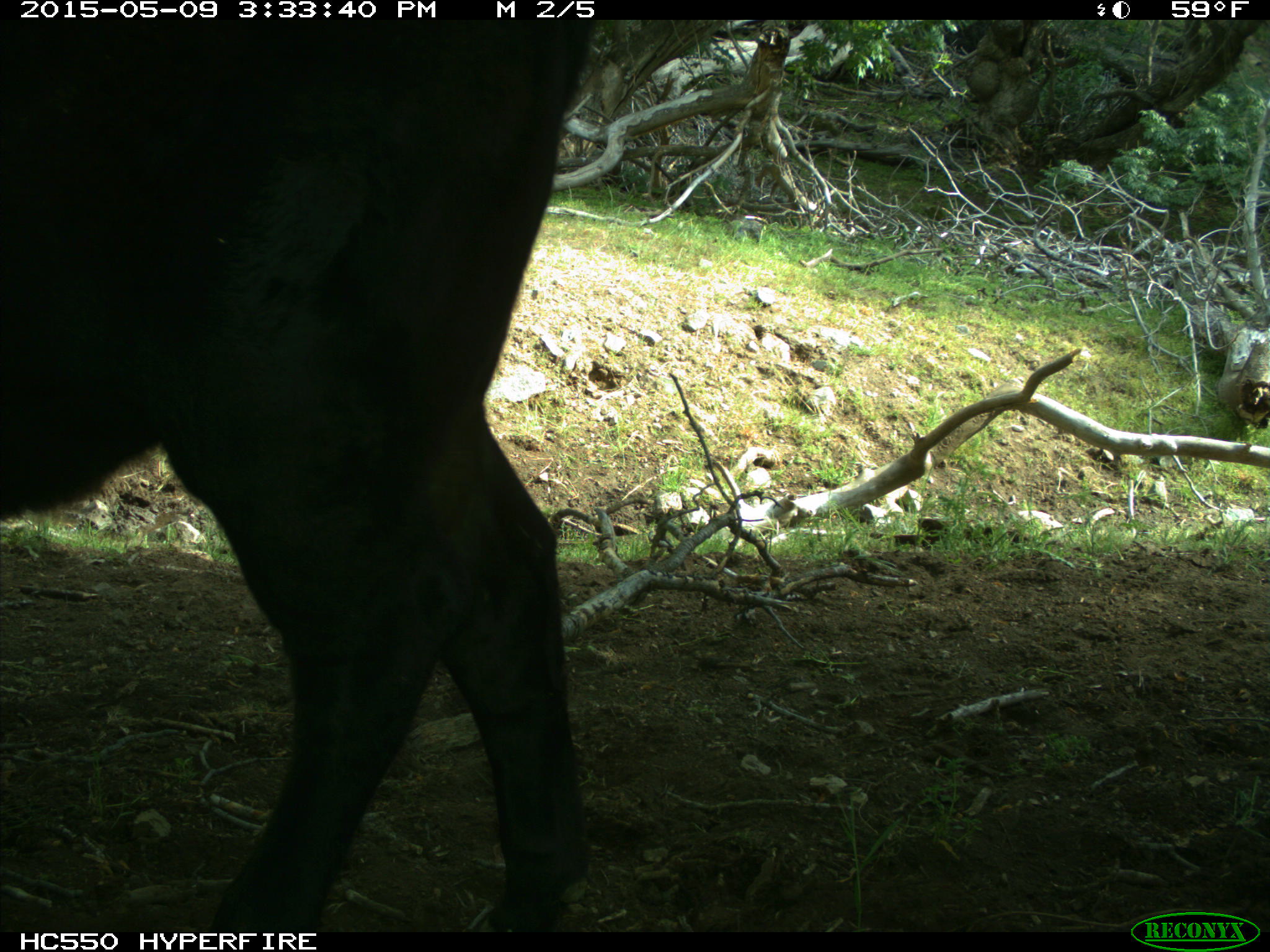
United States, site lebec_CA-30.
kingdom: Animalia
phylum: Chordata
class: Mammalia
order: Artiodactyla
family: Bovidae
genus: Bos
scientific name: Bos taurus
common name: domestic cow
Bos taurus (domestic cow).